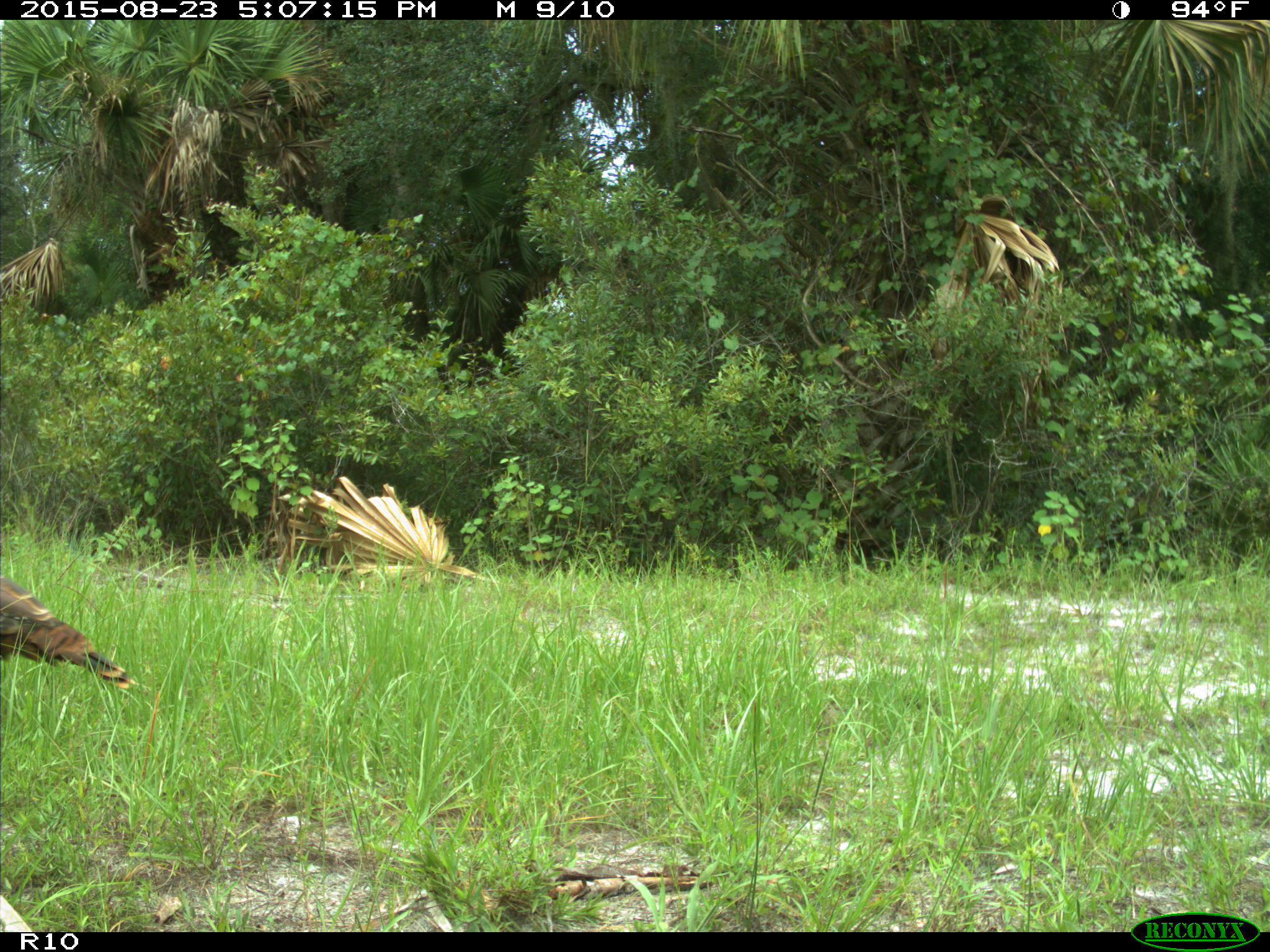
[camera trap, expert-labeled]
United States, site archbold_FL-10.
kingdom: Animalia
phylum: Chordata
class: Aves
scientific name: Aves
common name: birds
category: unidentified bird